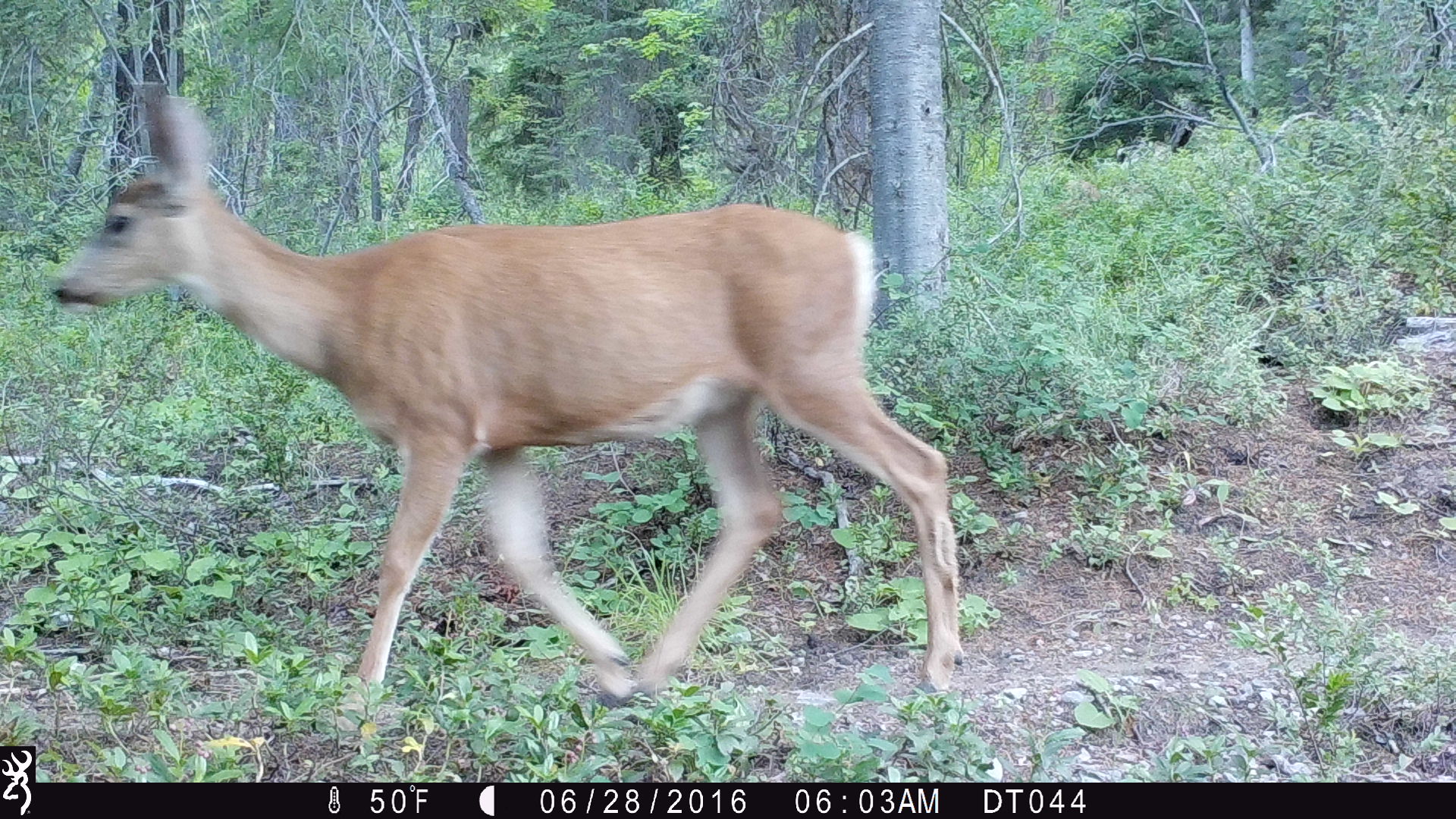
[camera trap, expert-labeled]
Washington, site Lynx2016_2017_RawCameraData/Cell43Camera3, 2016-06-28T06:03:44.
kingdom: Animalia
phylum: Chordata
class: Mammalia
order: Artiodactyla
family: Cervidae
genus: Odocoileus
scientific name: Odocoileus hemionus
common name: mule deer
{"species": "Odocoileus hemionus (mule deer)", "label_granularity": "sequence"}